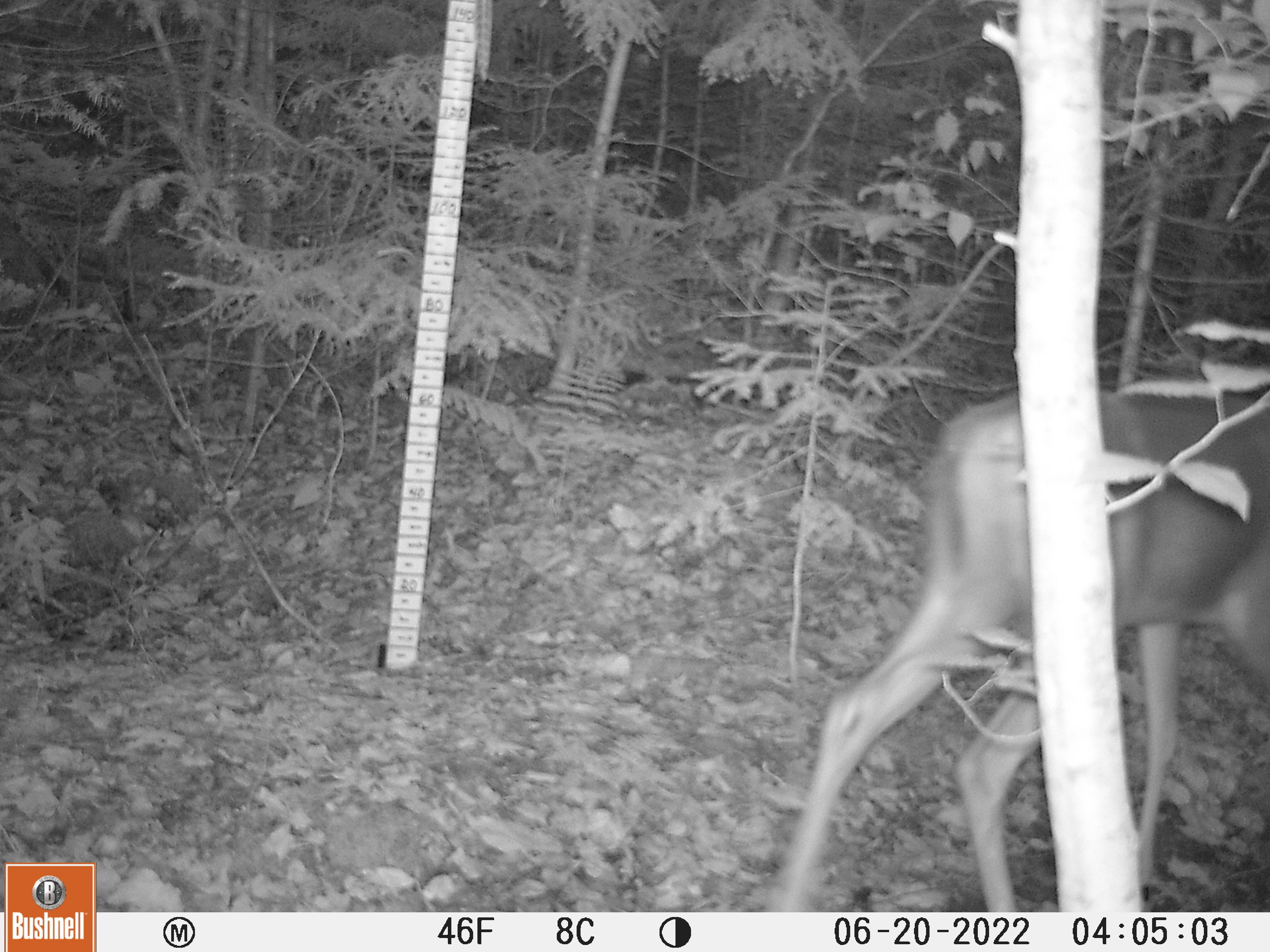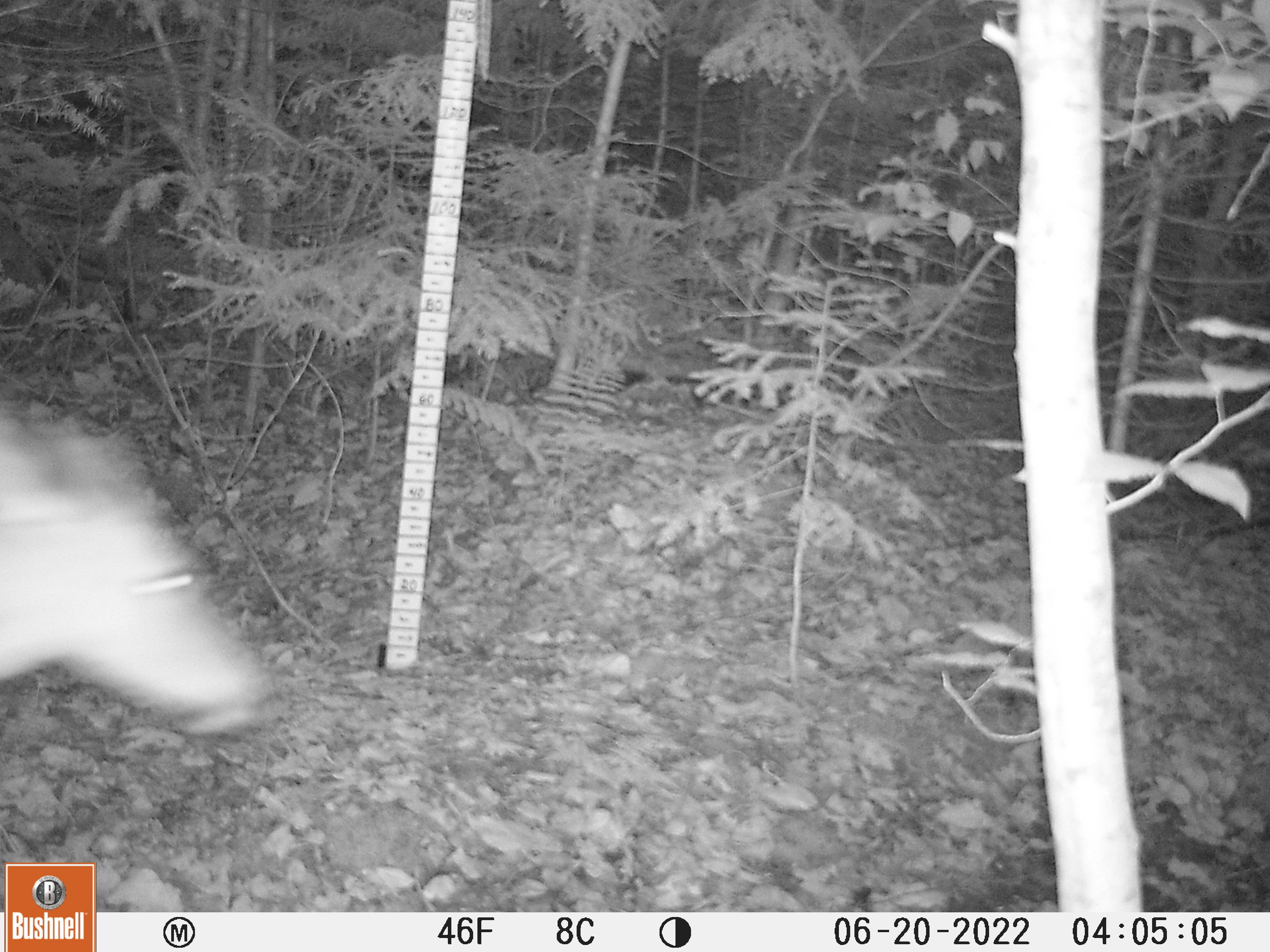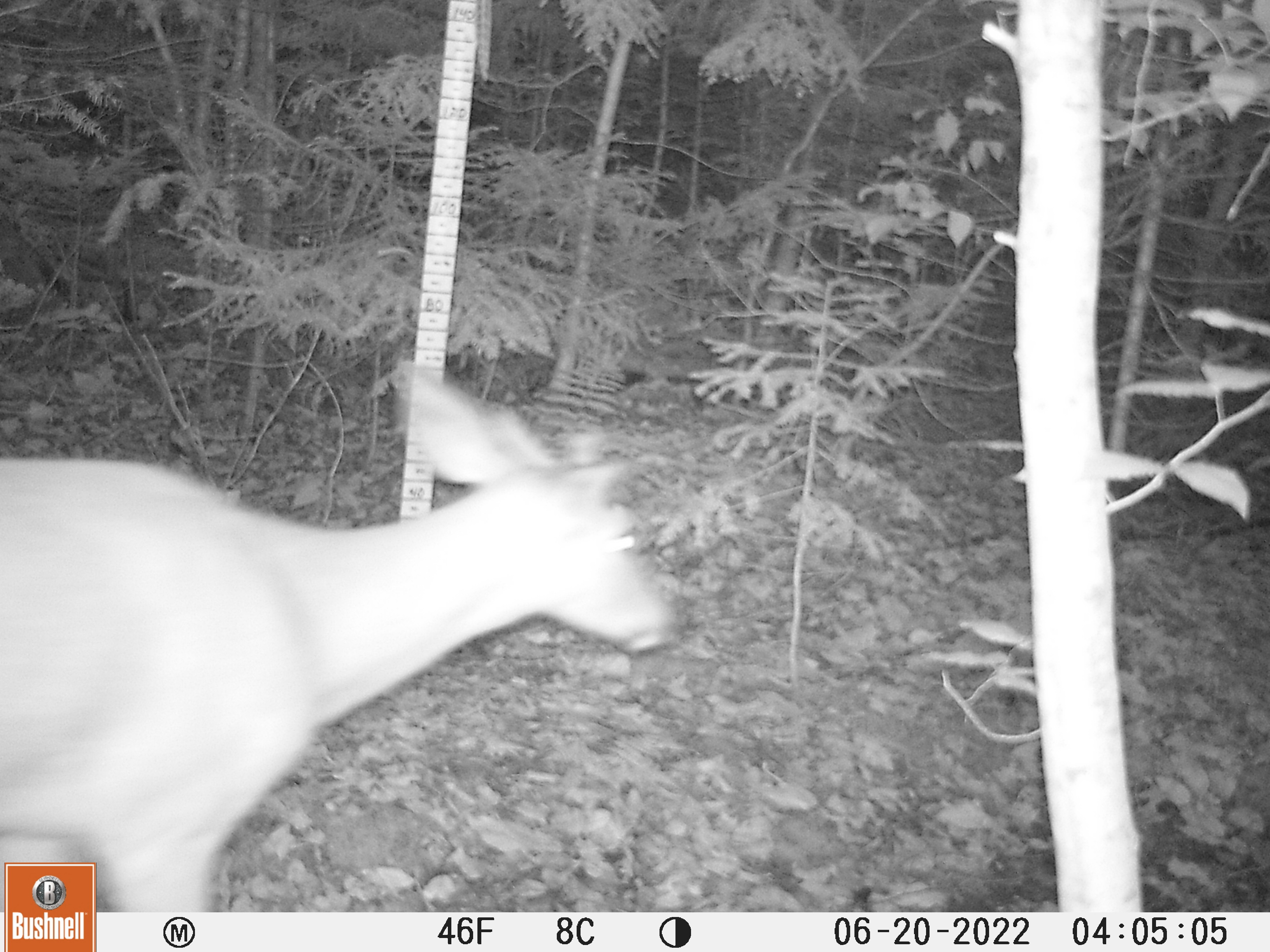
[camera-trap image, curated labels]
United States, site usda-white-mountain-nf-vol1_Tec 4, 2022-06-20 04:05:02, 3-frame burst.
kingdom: Animalia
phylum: Chordata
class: Mammalia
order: Artiodactyla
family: Cervidae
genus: Odocoileus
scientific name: Odocoileus virginianus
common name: white-tailed deer